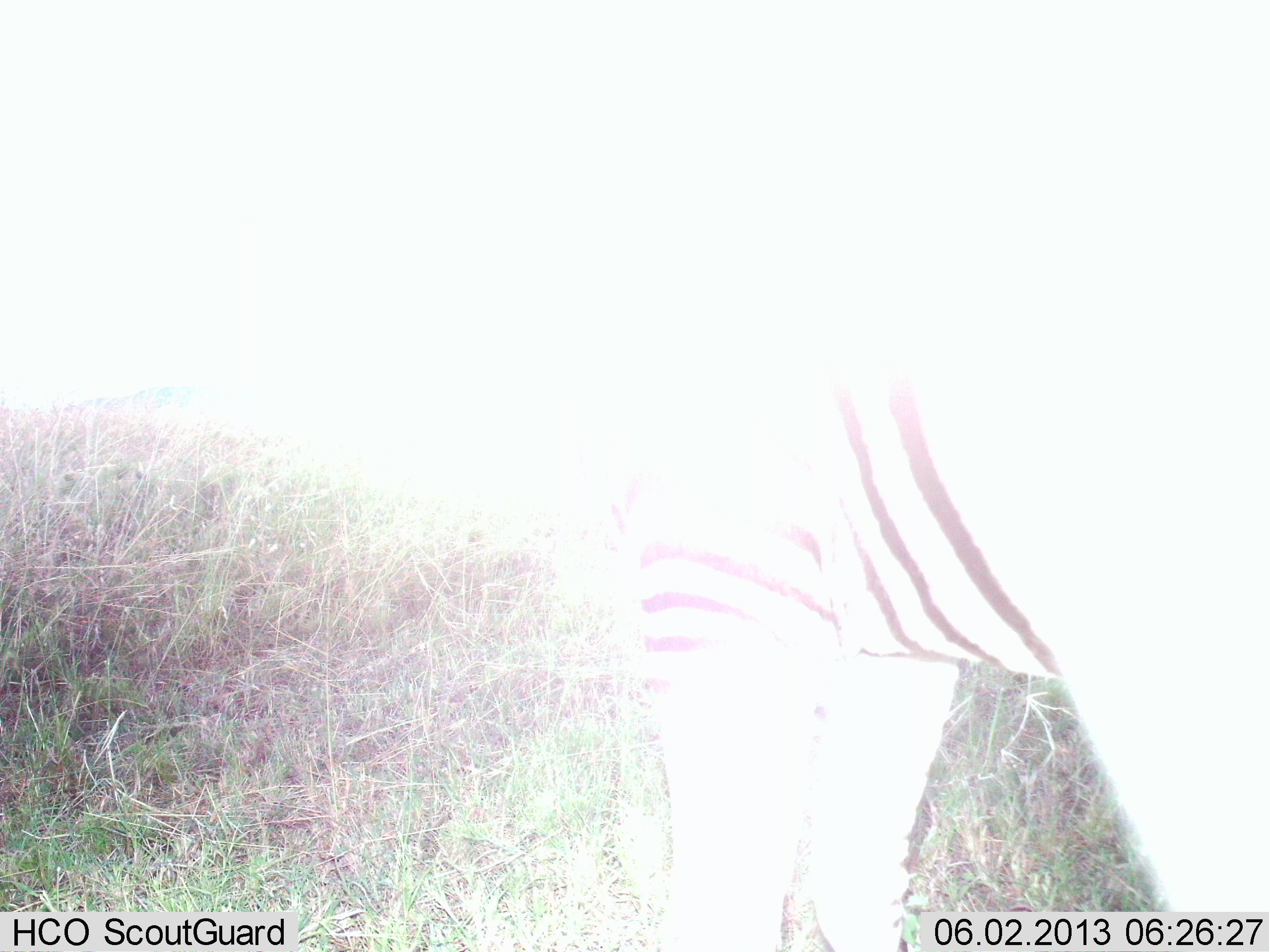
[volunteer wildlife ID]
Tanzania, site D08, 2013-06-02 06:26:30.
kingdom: Animalia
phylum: Chordata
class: Mammalia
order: Perissodactyla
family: Equidae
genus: Equus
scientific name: Equus quagga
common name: plains zebra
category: zebra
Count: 1.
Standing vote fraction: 91%.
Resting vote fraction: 0%.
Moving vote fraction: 9%.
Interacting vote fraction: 0%.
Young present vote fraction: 0%.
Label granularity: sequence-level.